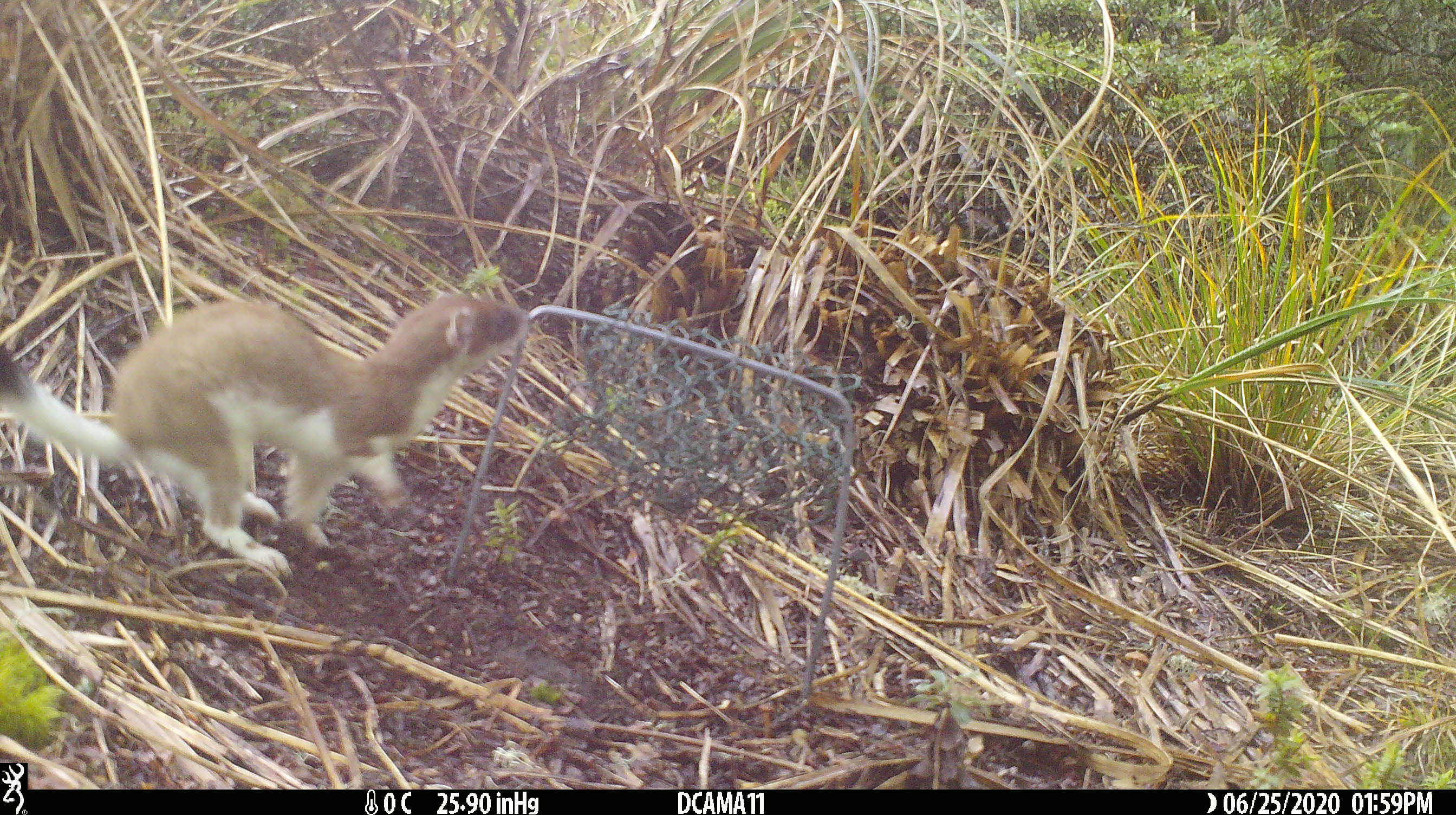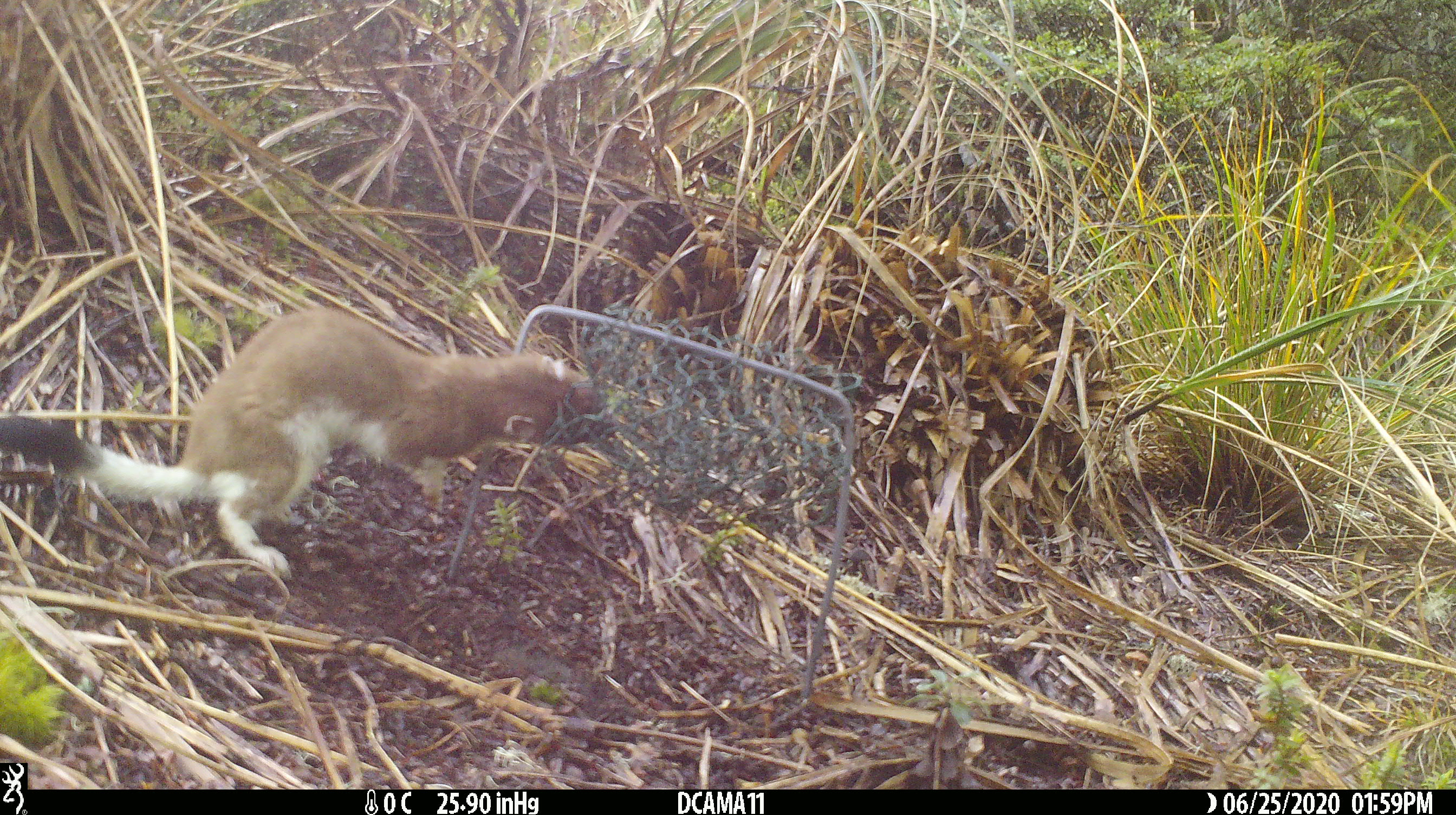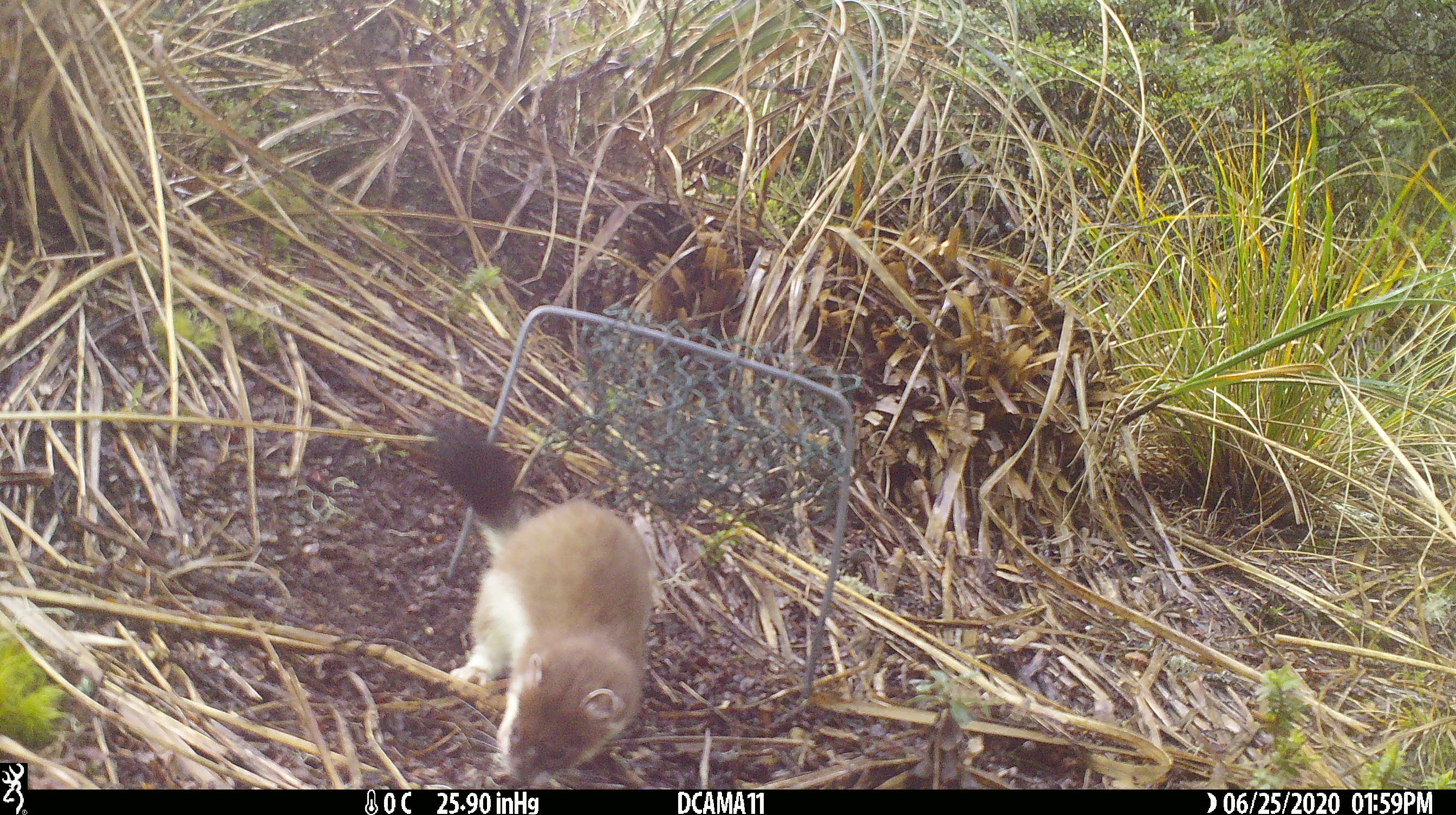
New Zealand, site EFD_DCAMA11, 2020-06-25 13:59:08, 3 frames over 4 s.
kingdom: Animalia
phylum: Chordata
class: Mammalia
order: Carnivora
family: Mustelidae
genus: Mustela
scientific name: Mustela erminea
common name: stoat